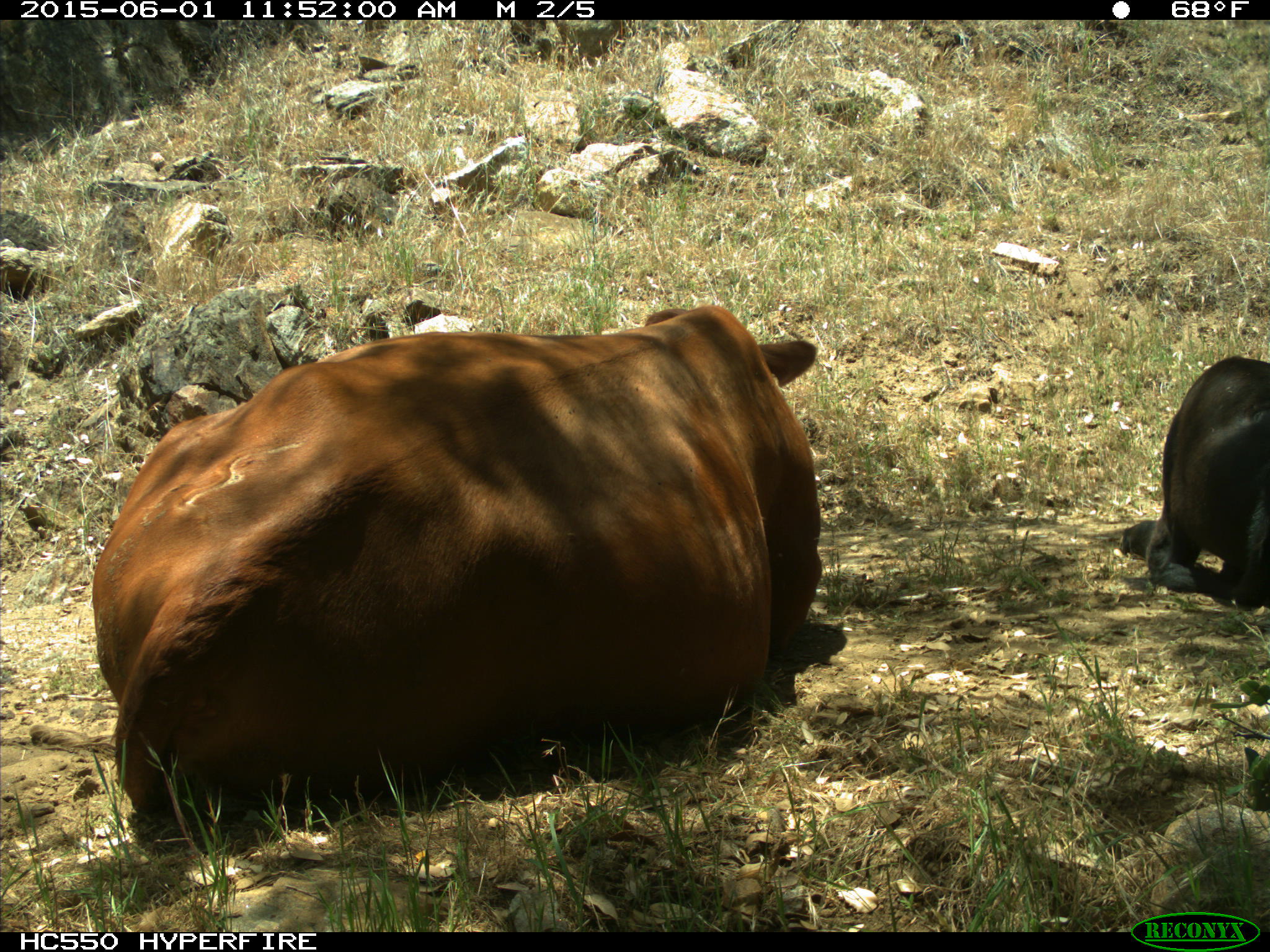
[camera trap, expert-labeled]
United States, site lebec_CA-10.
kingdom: Animalia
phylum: Chordata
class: Mammalia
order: Artiodactyla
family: Bovidae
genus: Bos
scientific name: Bos taurus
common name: domestic cow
Bos taurus (domestic cow).